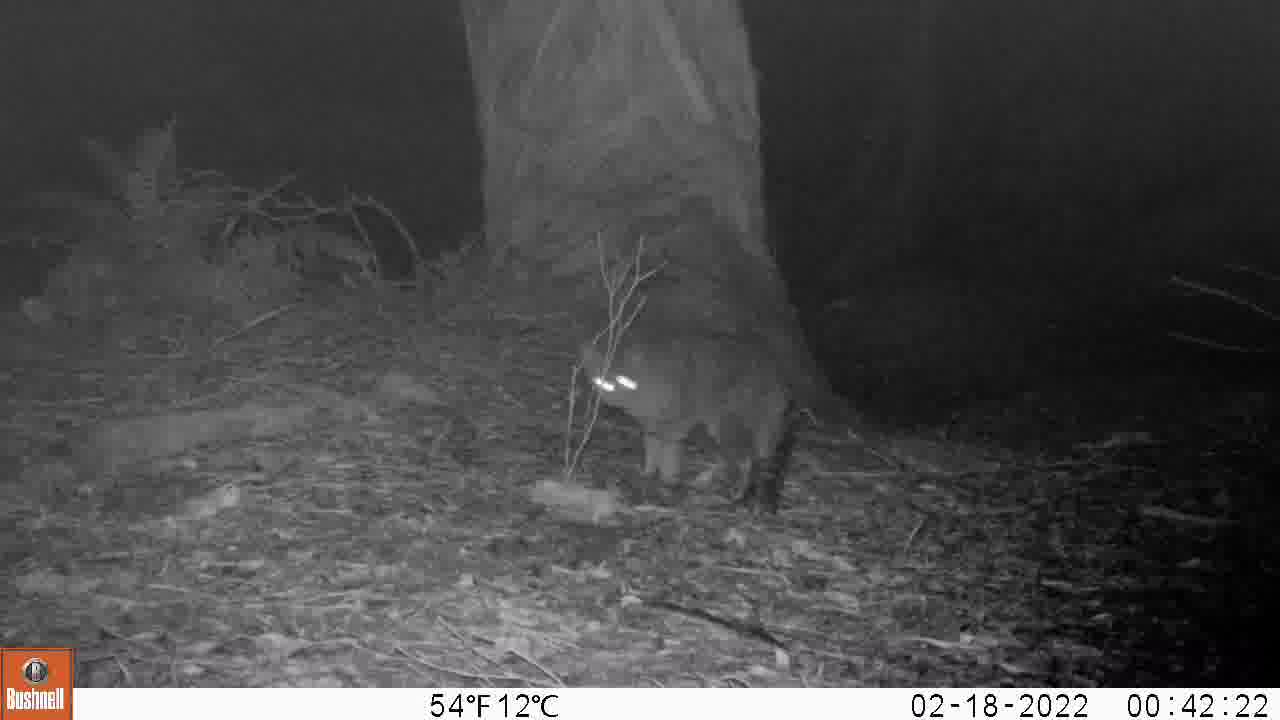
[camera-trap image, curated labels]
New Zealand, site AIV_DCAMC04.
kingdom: Animalia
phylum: Chordata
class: Mammalia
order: Carnivora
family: Felidae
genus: Felis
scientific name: Felis catus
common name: domestic cat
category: cat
Cat (domestic cat) (Felis catus).